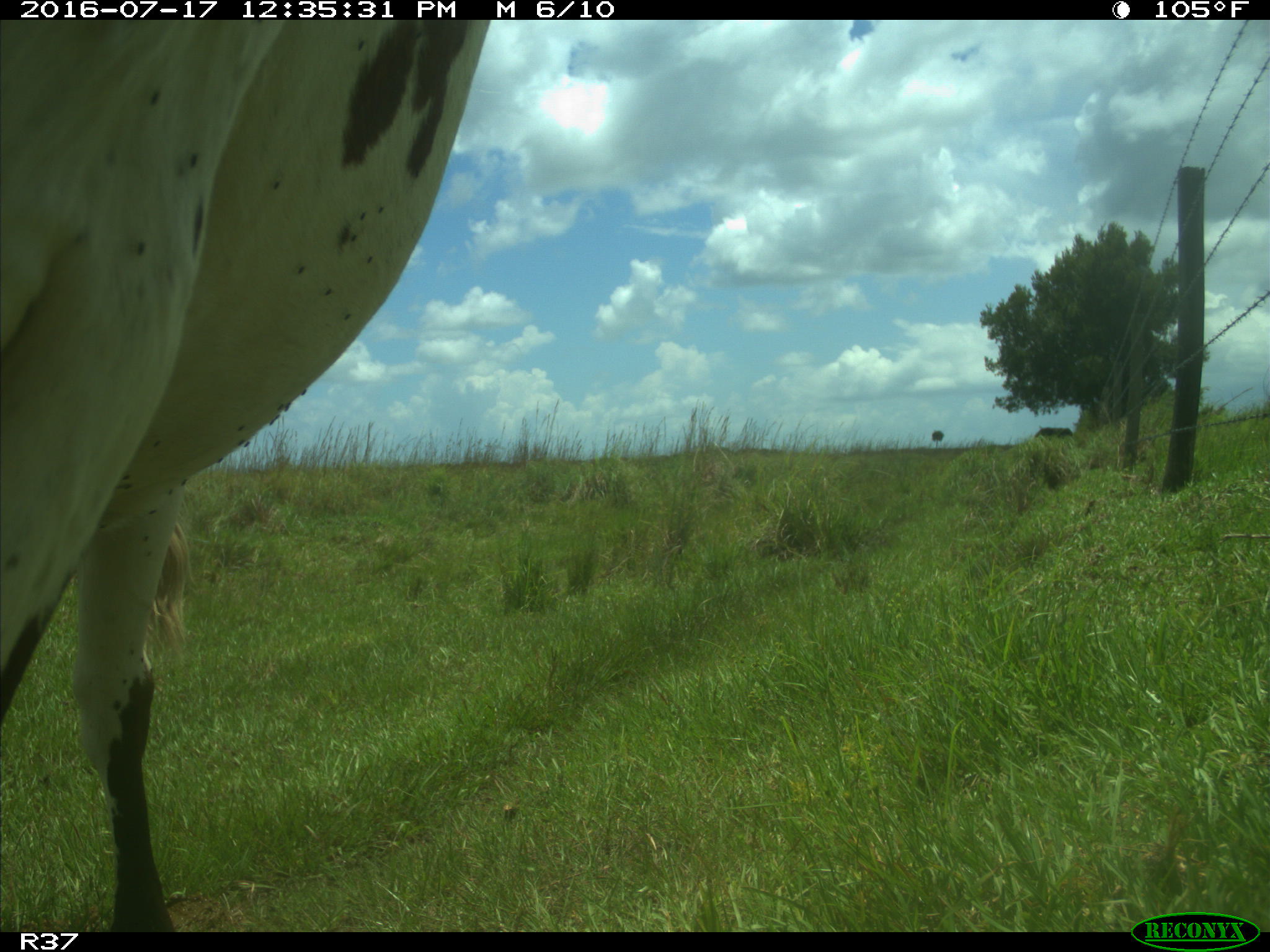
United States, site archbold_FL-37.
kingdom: Animalia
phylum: Chordata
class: Mammalia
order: Artiodactyla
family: Bovidae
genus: Bos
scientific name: Bos taurus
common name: domestic cow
Bos taurus (domestic cow).